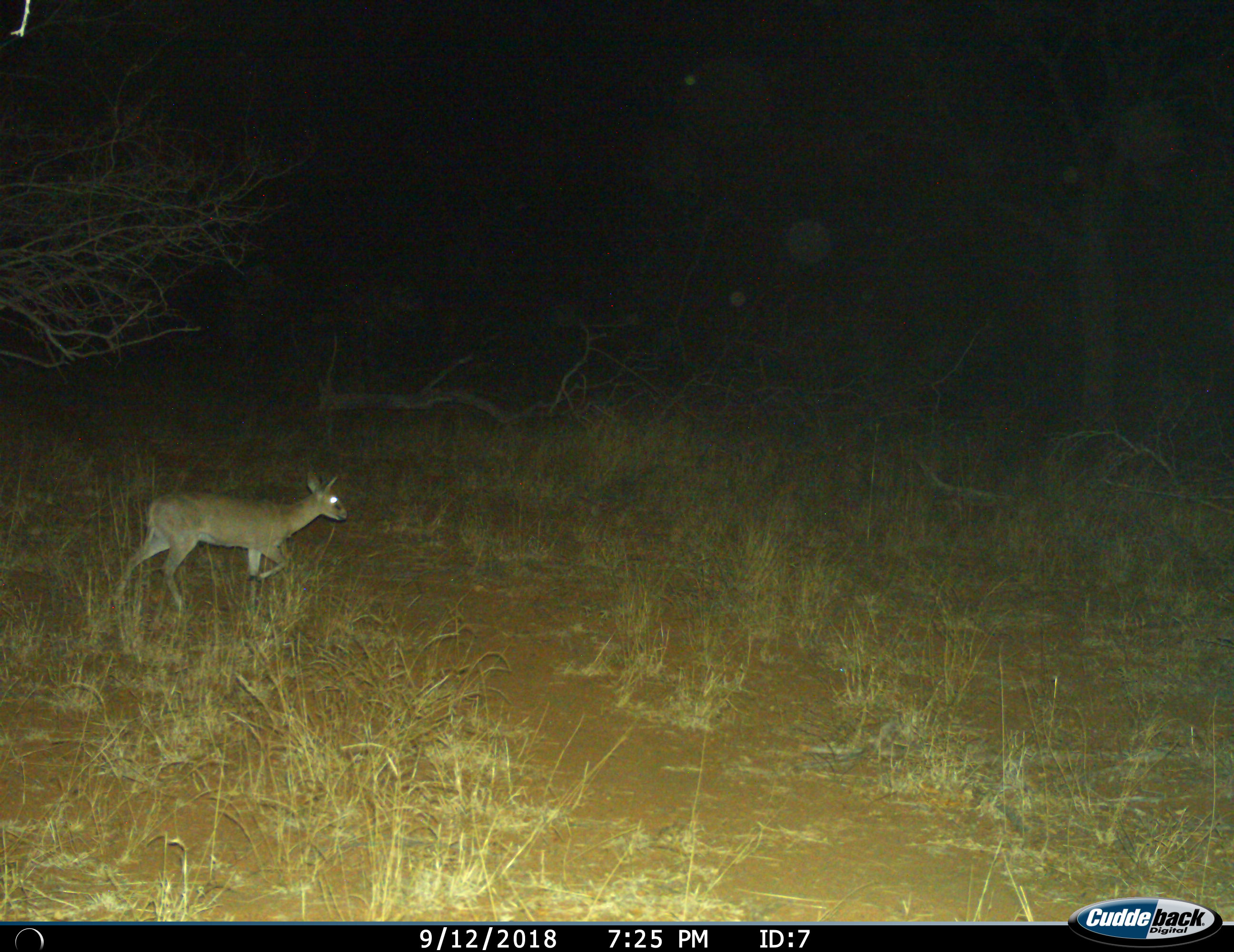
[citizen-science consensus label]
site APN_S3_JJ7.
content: unidentified animal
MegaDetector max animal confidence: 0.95